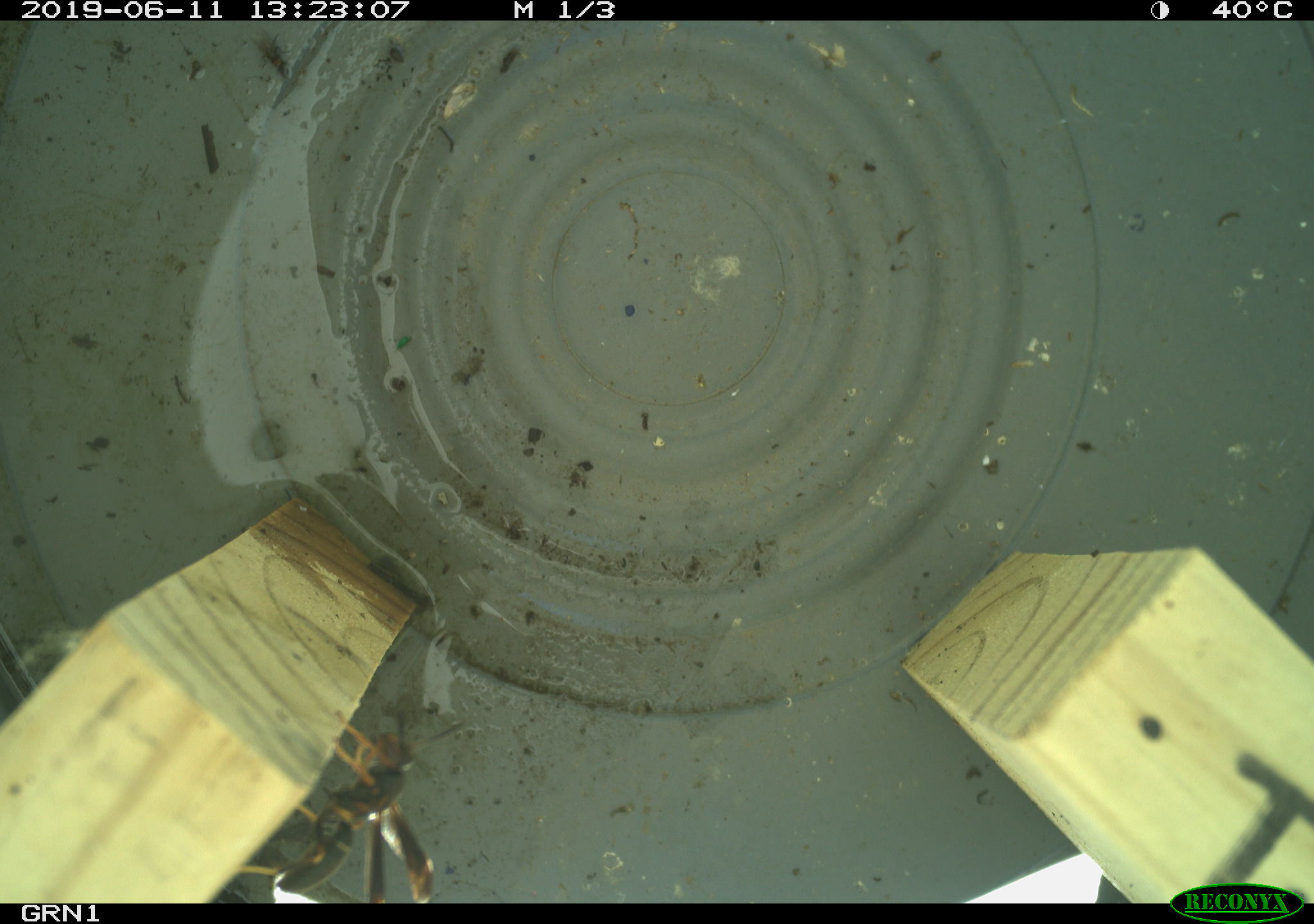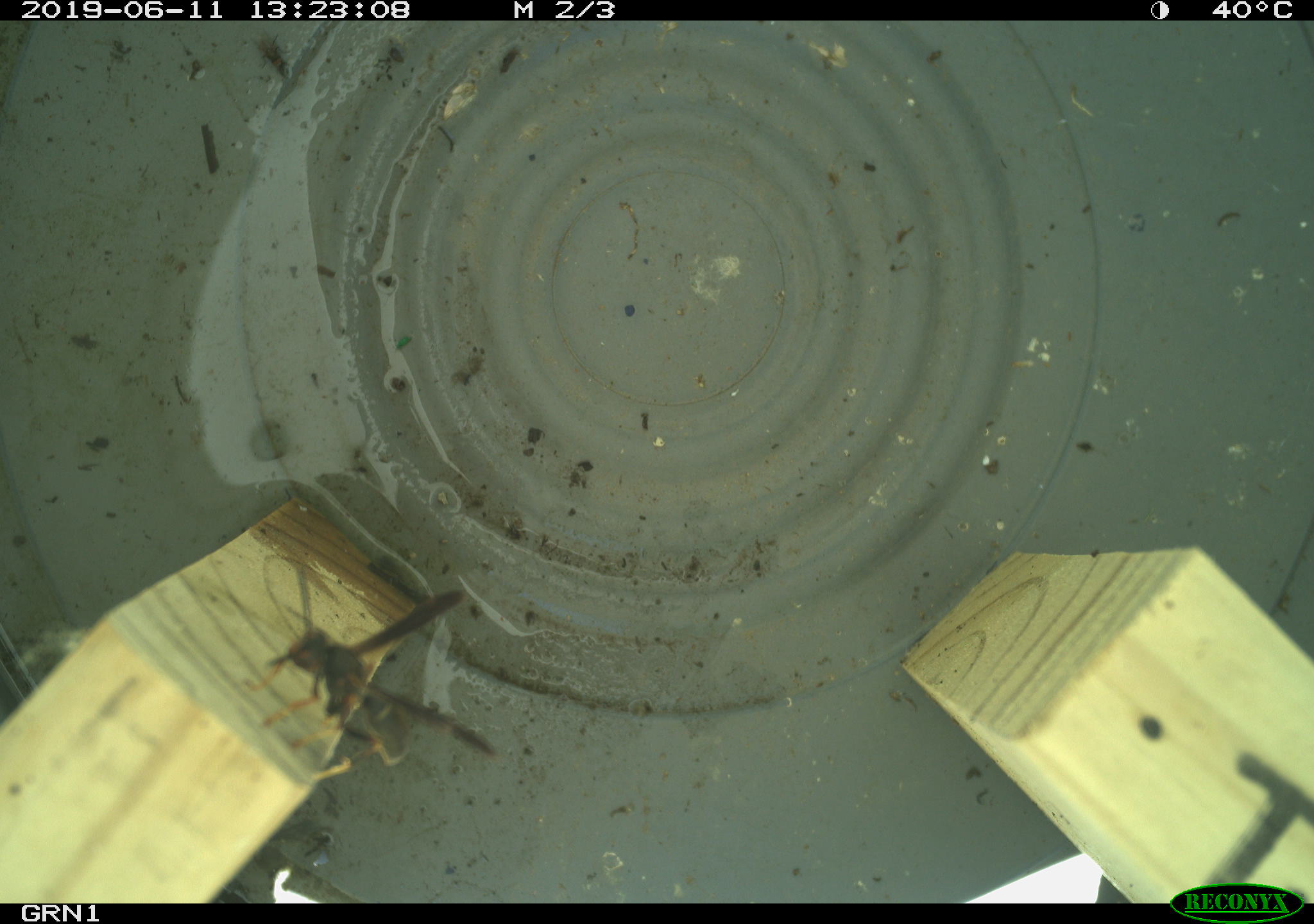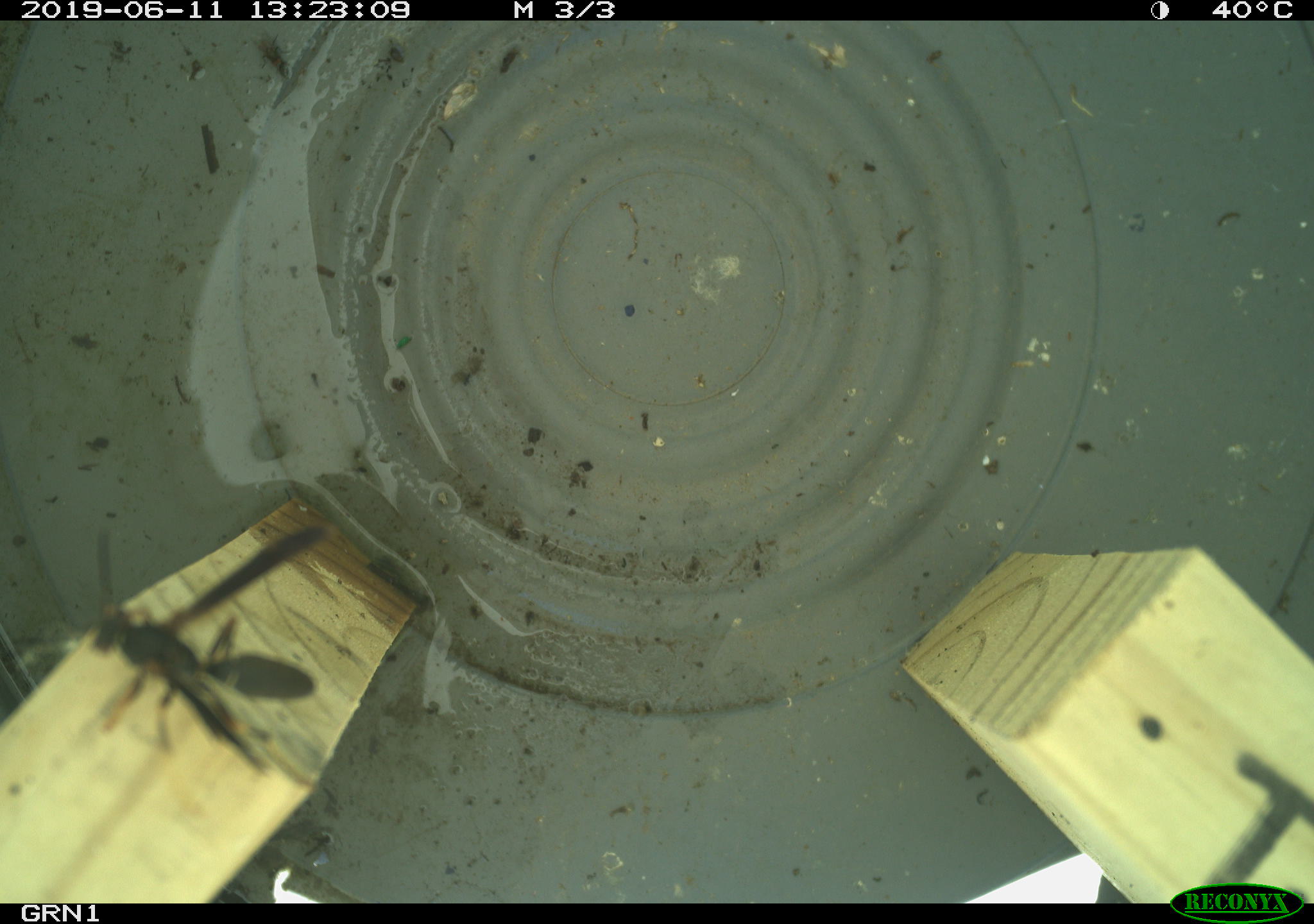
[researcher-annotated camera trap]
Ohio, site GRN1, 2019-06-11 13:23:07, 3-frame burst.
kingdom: Animalia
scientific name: Animalia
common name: animal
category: invertebrate